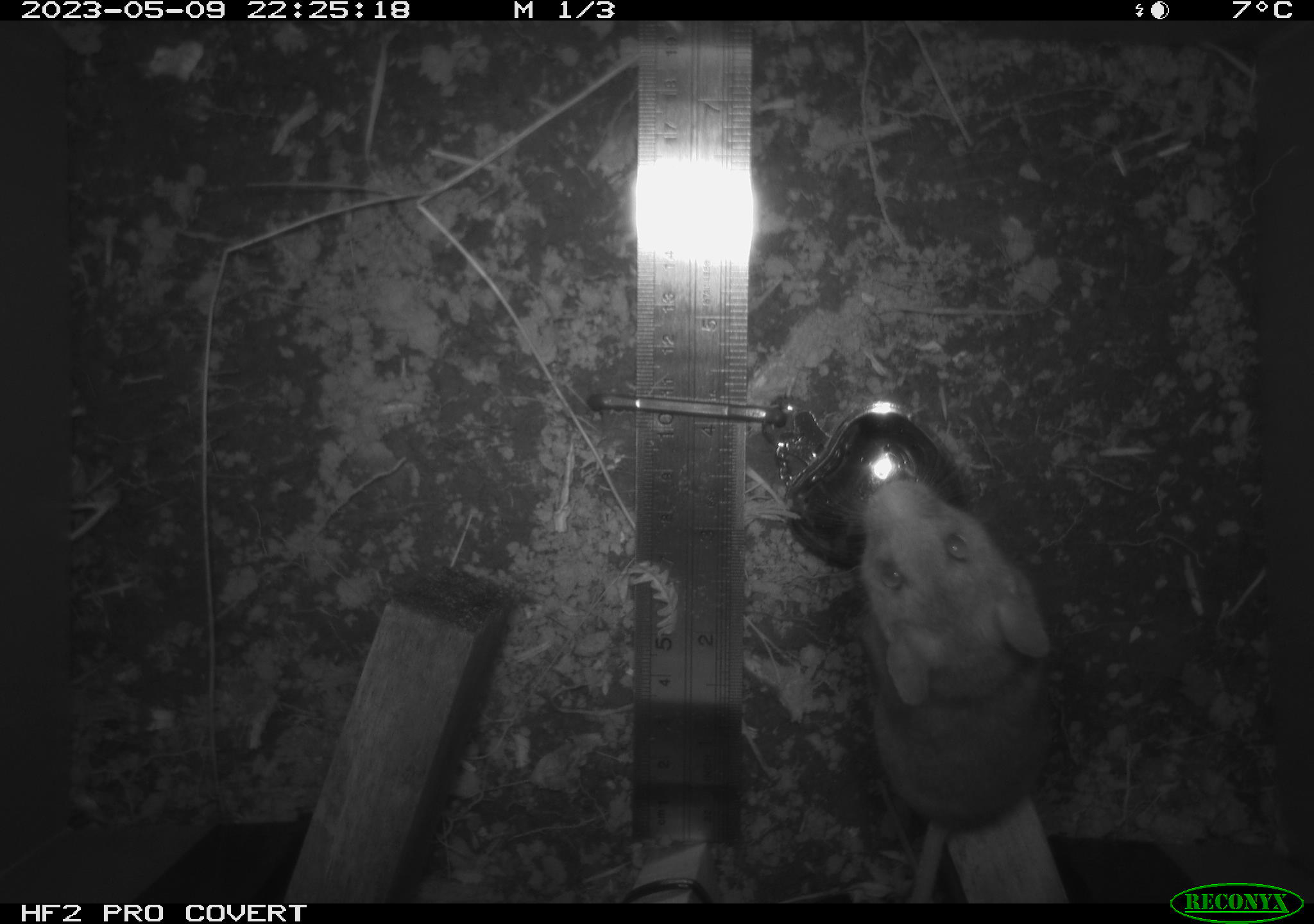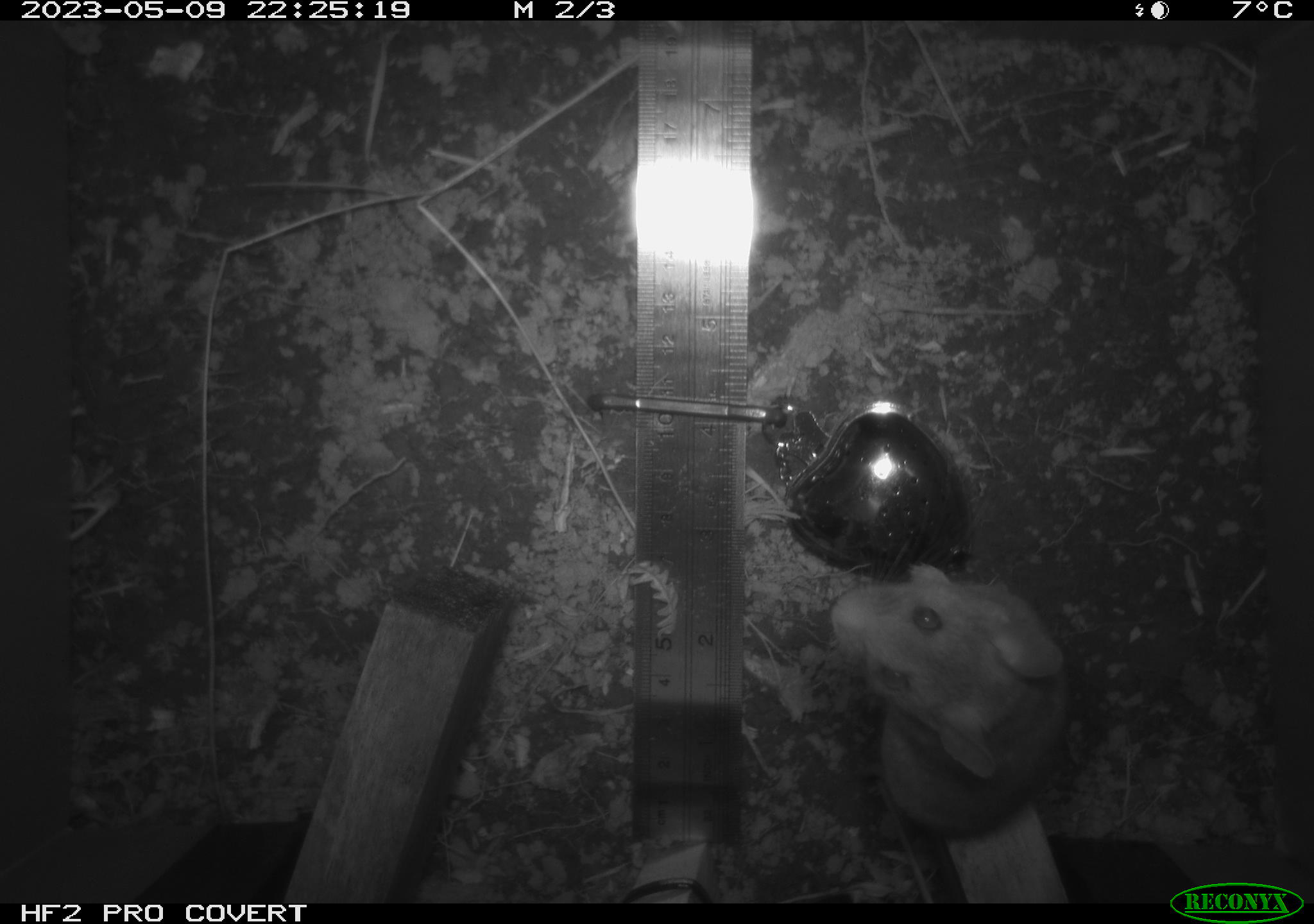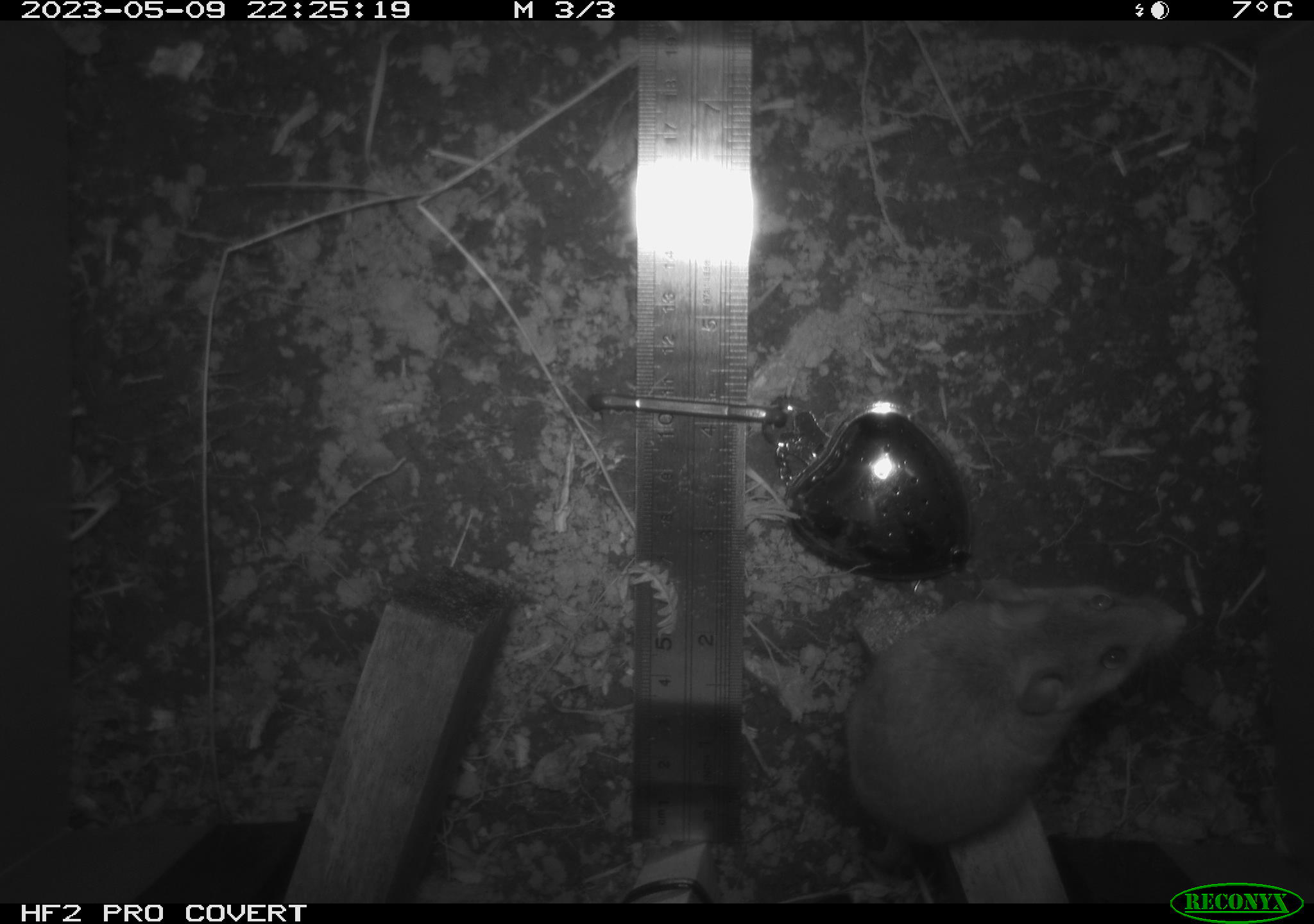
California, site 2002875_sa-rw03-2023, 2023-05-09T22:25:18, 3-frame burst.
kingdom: Animalia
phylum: Chordata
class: Mammalia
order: Rodentia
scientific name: Rodentia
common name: mouse species